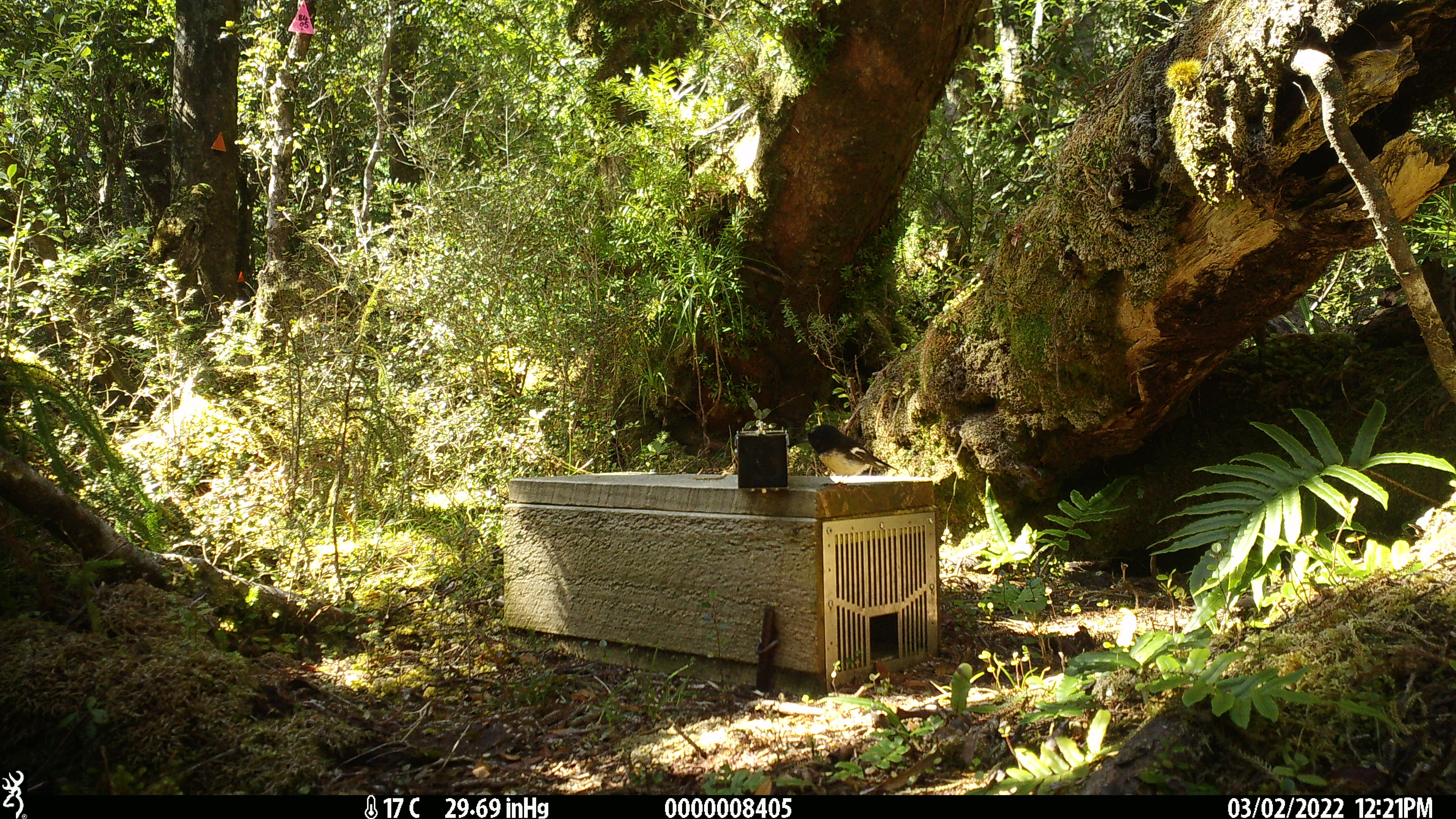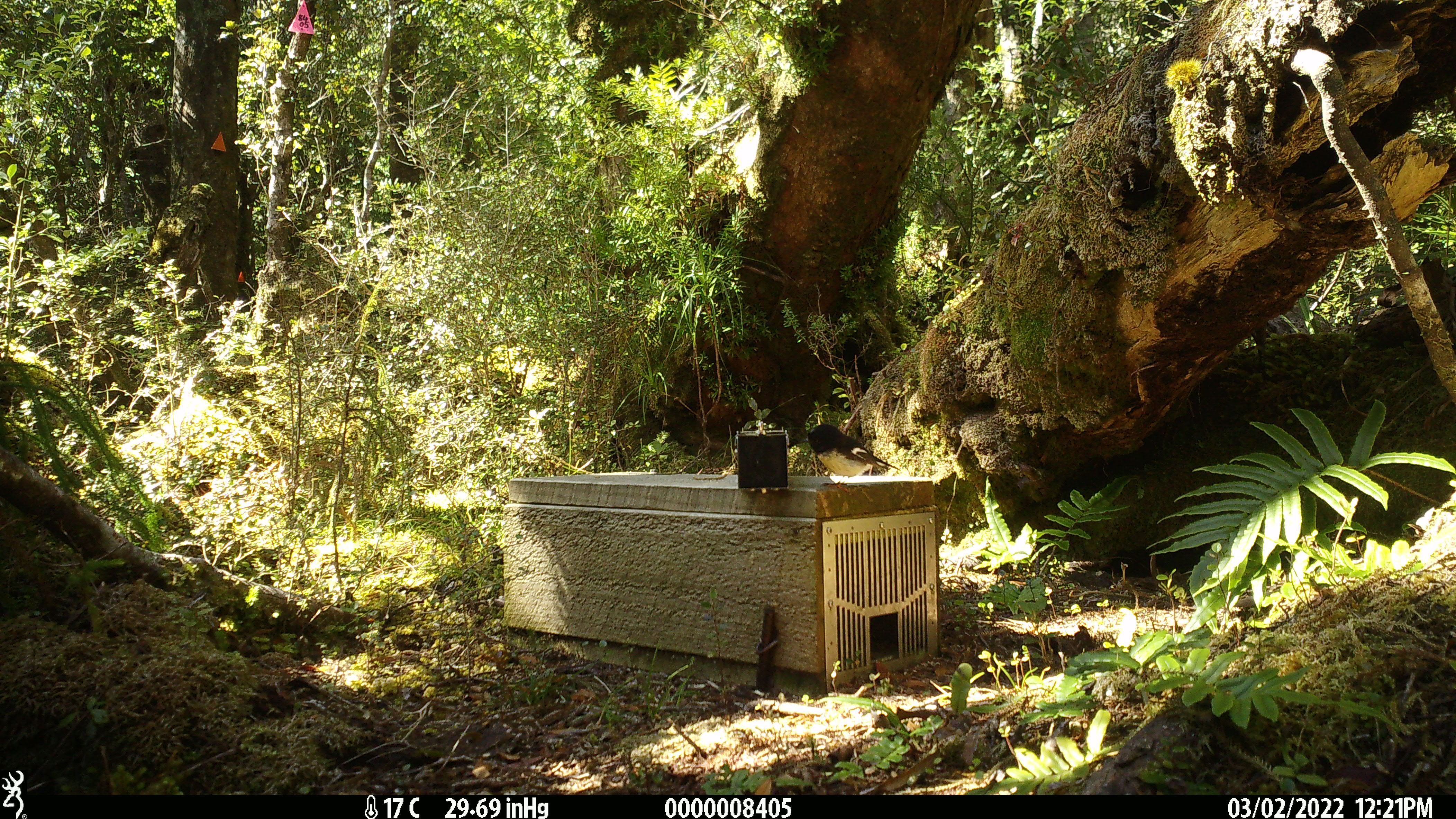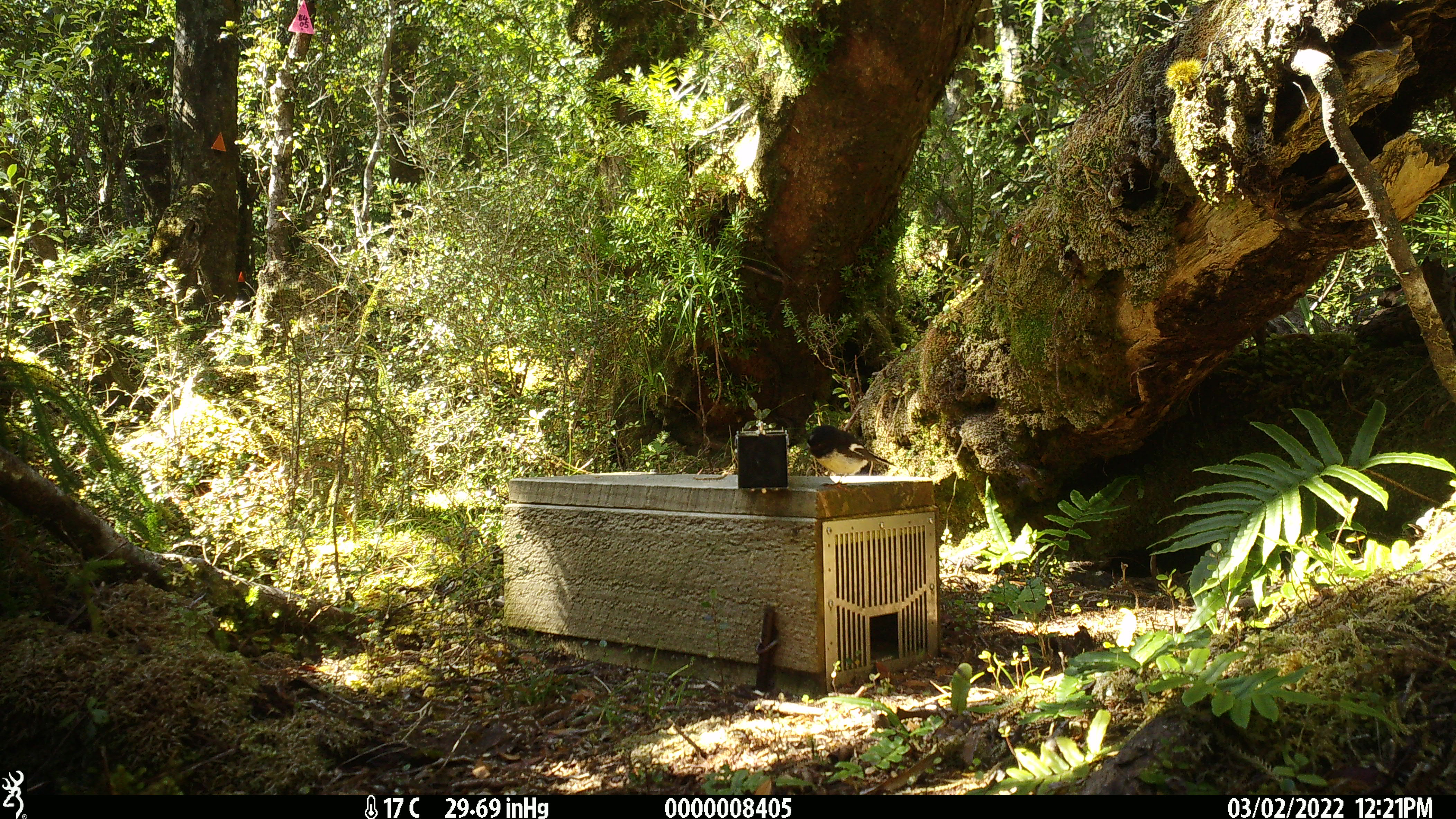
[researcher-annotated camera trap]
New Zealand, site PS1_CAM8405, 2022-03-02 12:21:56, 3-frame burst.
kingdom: Animalia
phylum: Chordata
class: Aves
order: Passeriformes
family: Petroicidae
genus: Petroica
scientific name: Petroica macrocephala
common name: tomtit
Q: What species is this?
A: Tomtit (Petroica macrocephala).